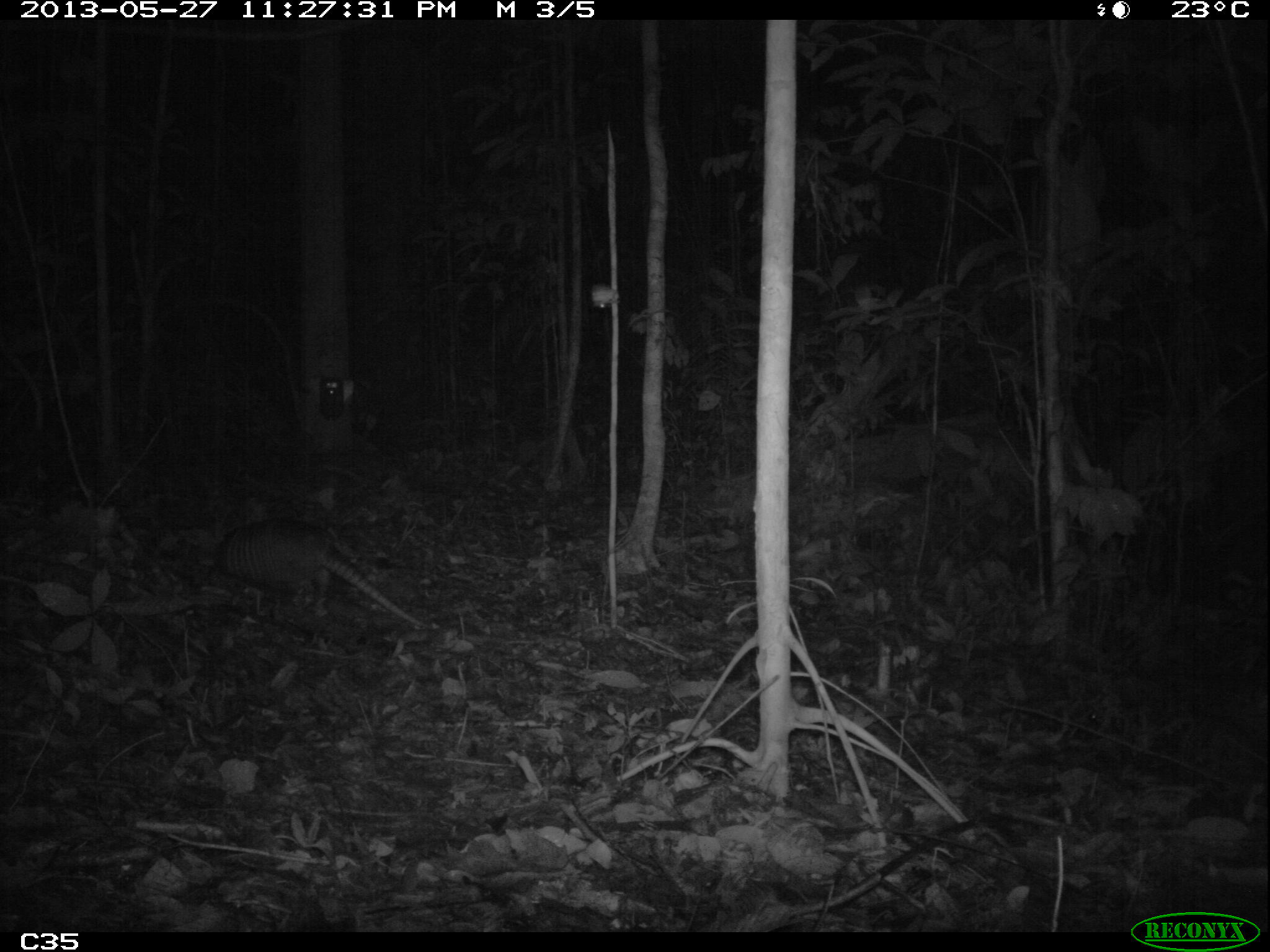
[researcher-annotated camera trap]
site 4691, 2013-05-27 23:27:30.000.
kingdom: Animalia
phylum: Chordata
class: Mammalia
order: Cingulata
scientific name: Cingulata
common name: armadillo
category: unknown armadillo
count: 1